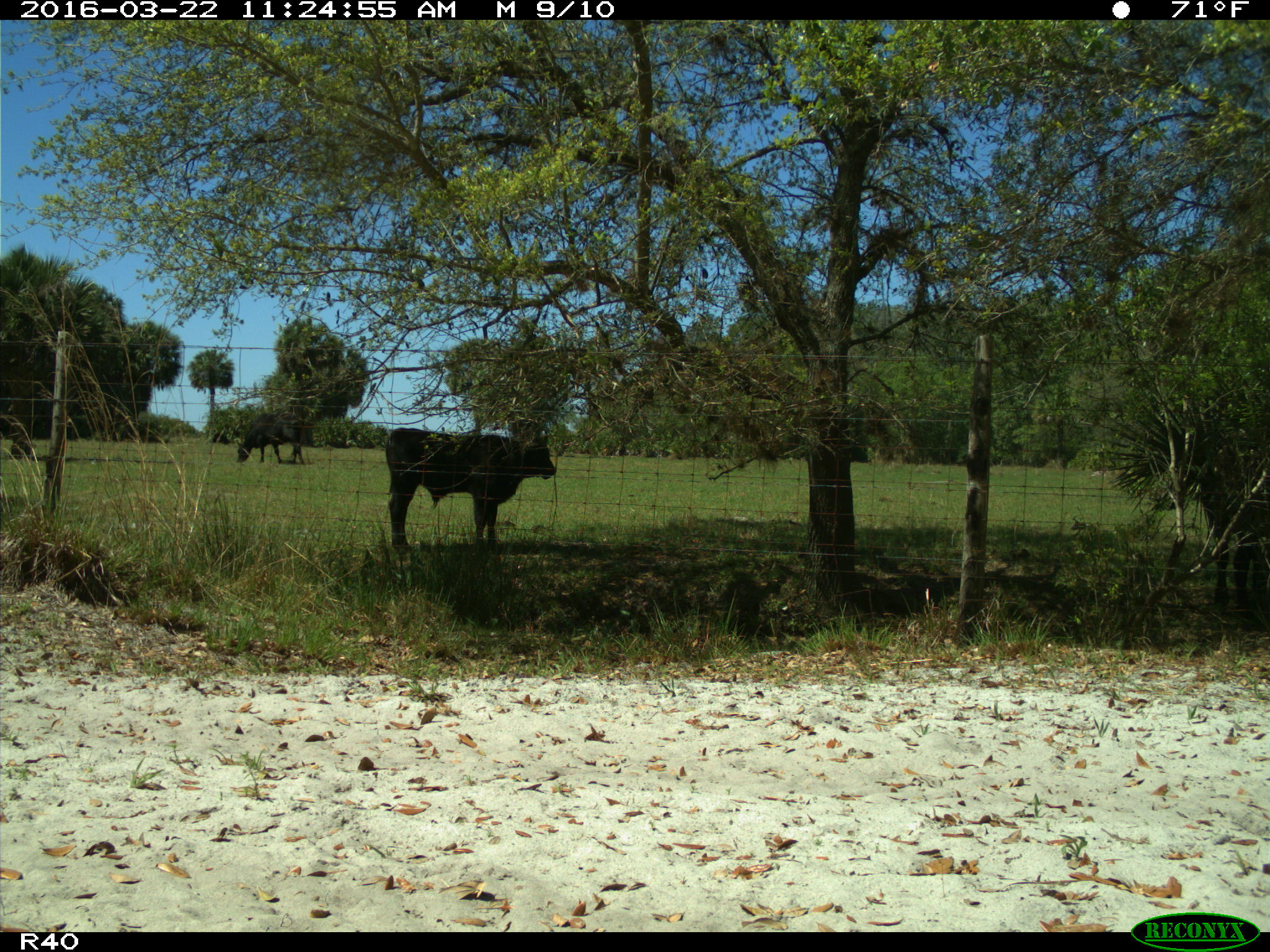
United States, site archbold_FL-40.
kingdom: Animalia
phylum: Chordata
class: Mammalia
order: Artiodactyla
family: Bovidae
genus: Bos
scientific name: Bos taurus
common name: domestic cow